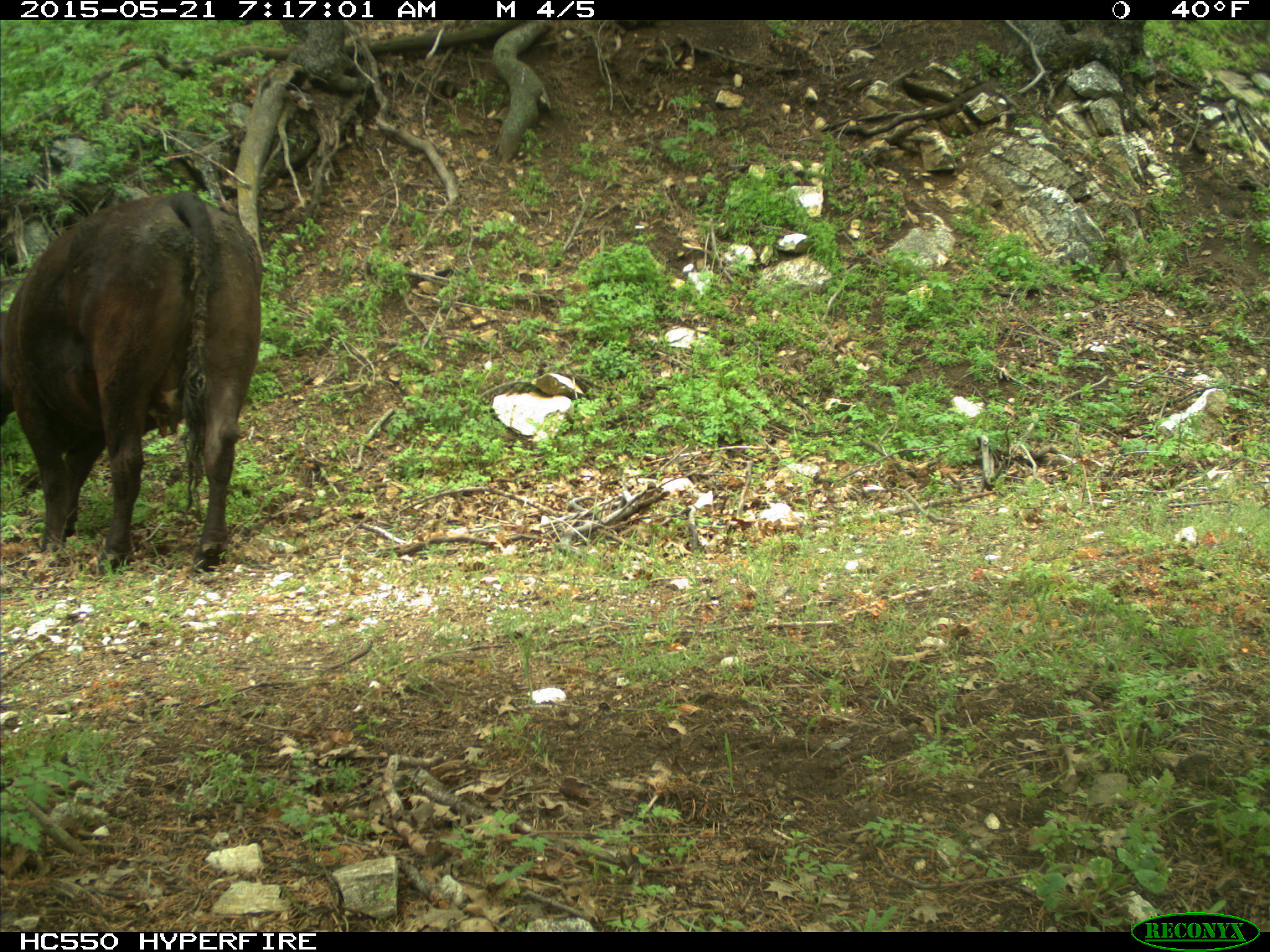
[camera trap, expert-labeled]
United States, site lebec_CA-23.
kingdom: Animalia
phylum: Chordata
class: Mammalia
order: Artiodactyla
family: Bovidae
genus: Bos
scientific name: Bos taurus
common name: domestic cow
Bos taurus (domestic cow).